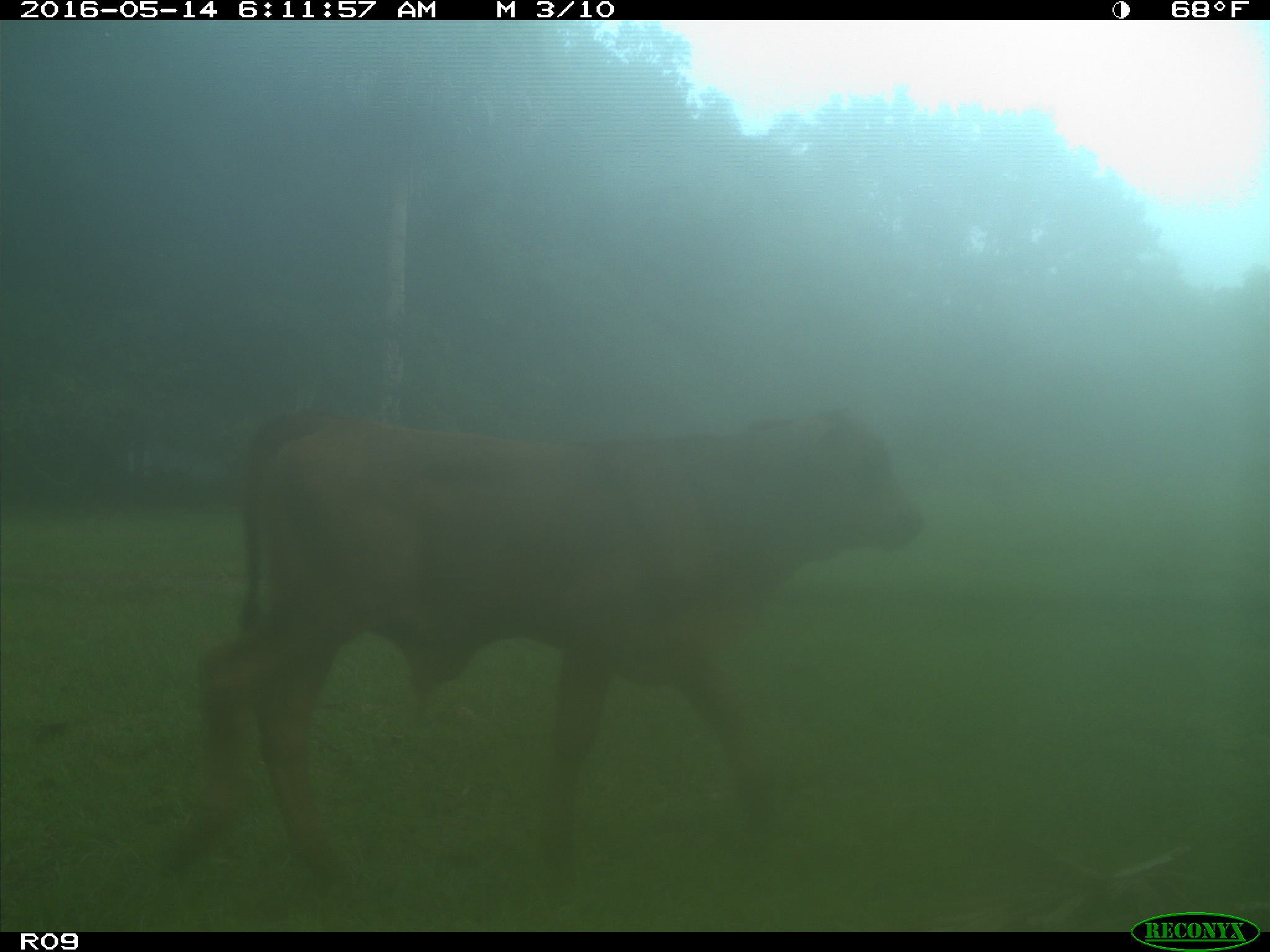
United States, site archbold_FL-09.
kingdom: Animalia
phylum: Chordata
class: Mammalia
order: Artiodactyla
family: Bovidae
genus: Bos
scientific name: Bos taurus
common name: domestic cow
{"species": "Bos taurus (domestic cow)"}